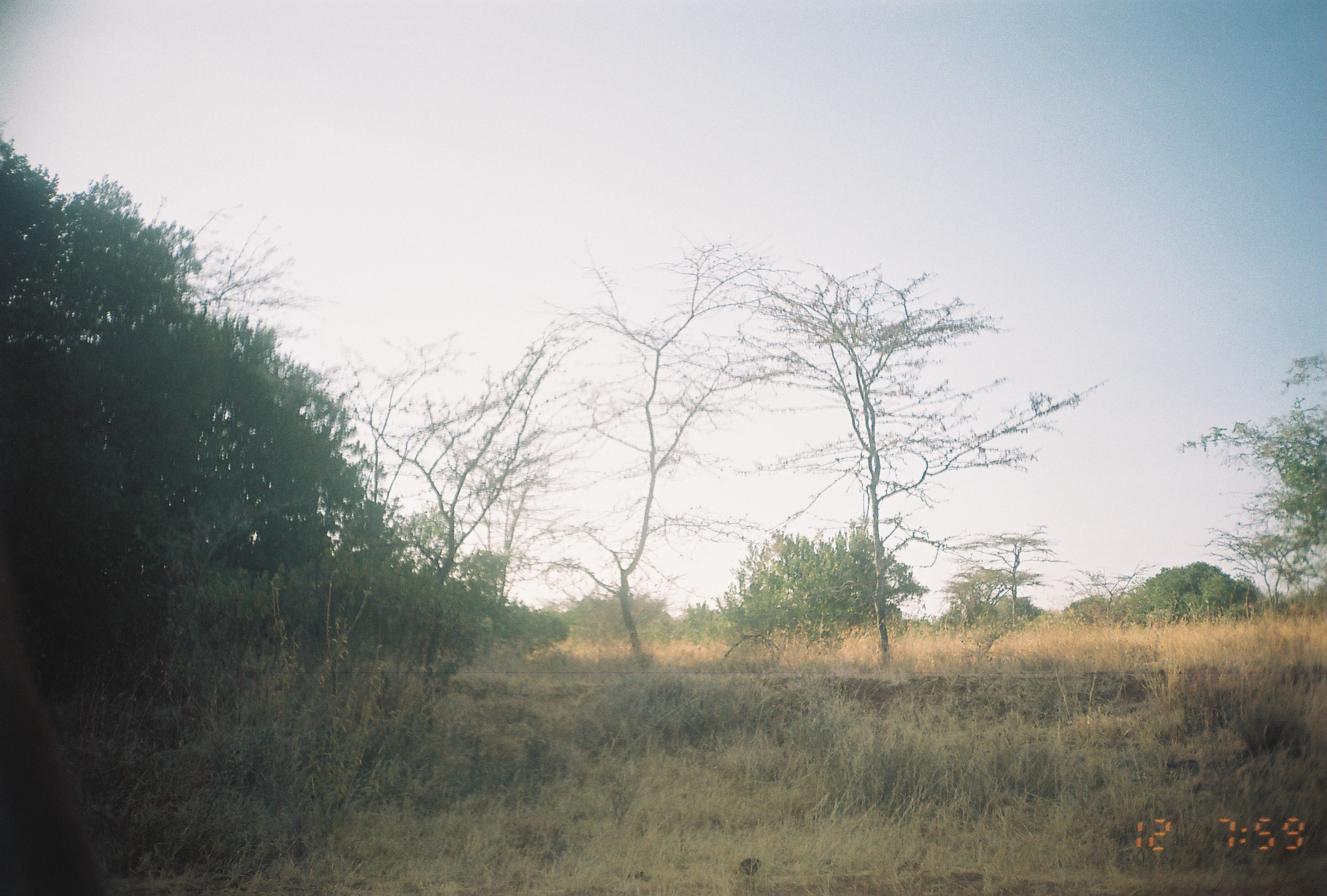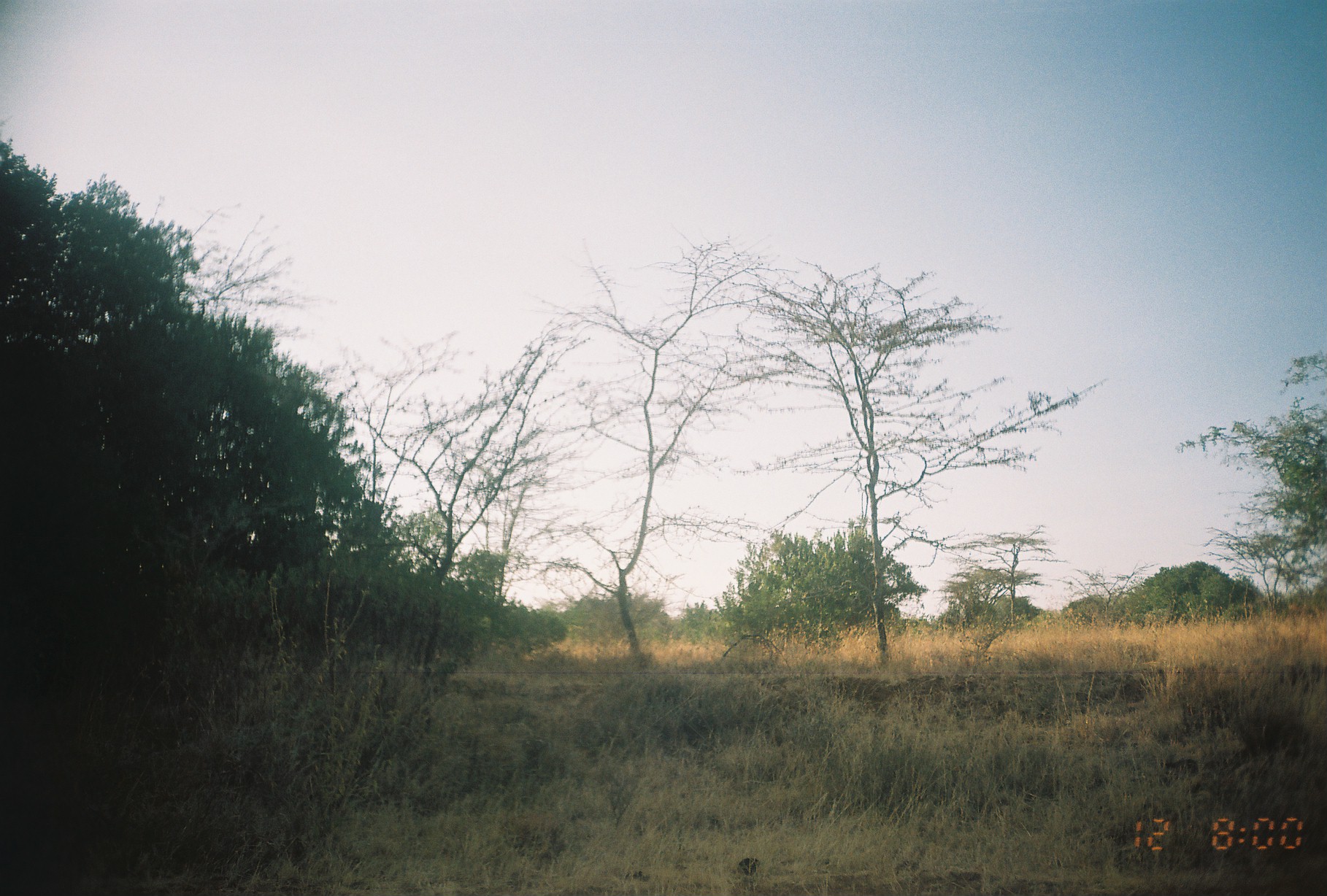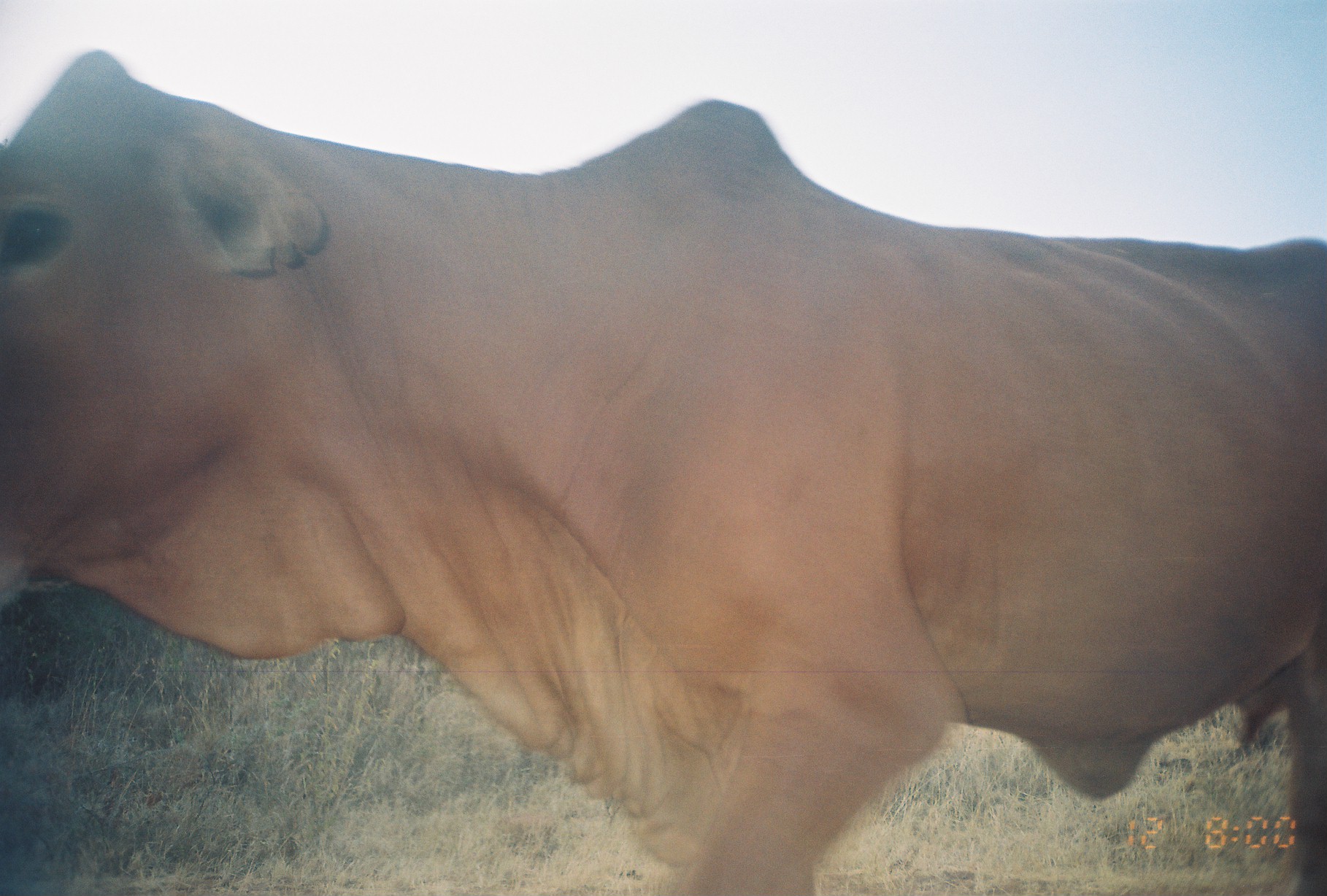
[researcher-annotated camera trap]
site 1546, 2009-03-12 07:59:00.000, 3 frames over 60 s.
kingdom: Animalia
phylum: Chordata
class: Mammalia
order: Artiodactyla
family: Bovidae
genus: Bos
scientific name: Bos taurus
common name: domestic cattle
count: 1